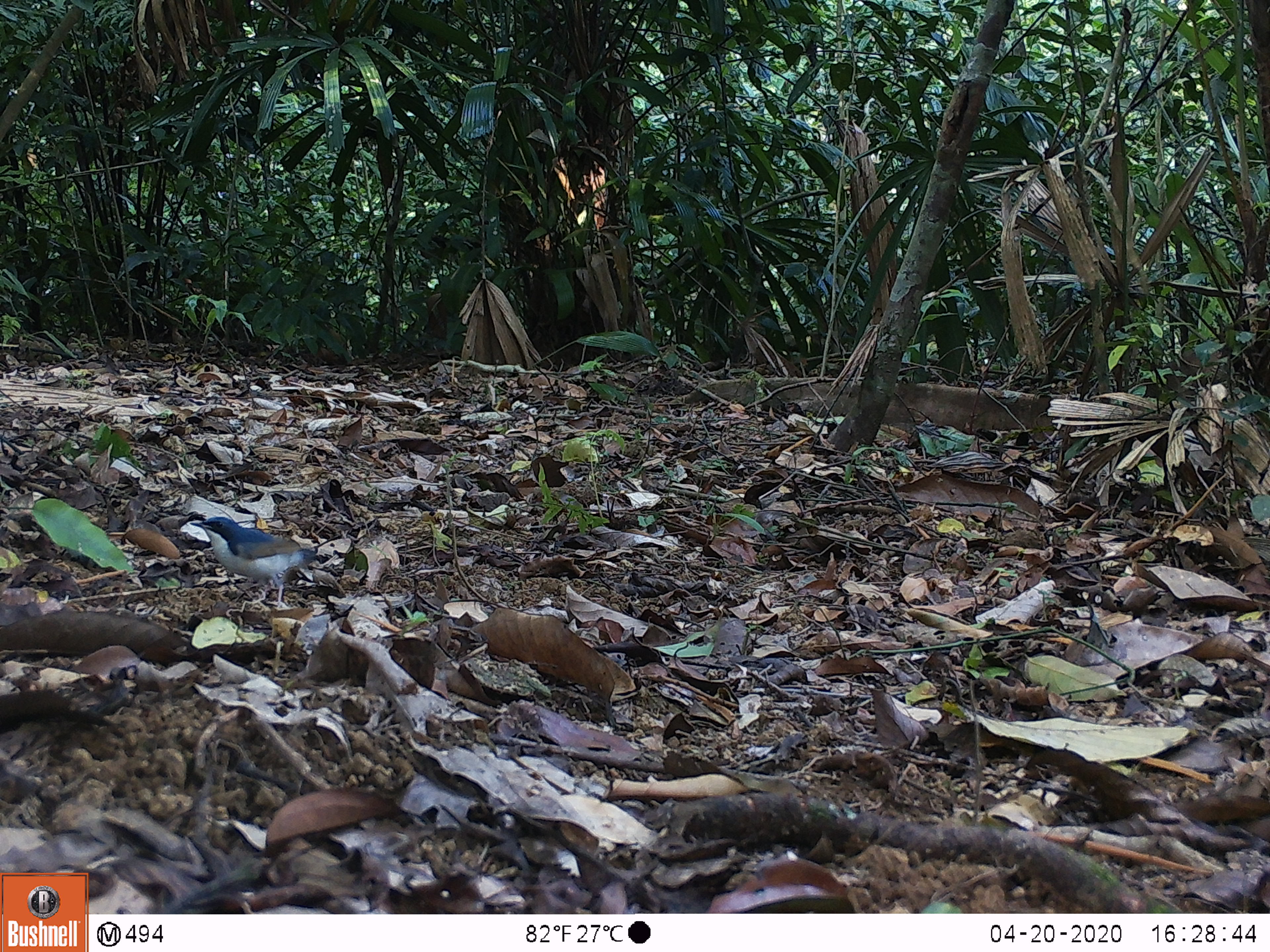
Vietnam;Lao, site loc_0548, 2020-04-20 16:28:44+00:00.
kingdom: Animalia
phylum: Chordata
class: Aves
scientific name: Aves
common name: bird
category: unidentified bird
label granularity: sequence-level